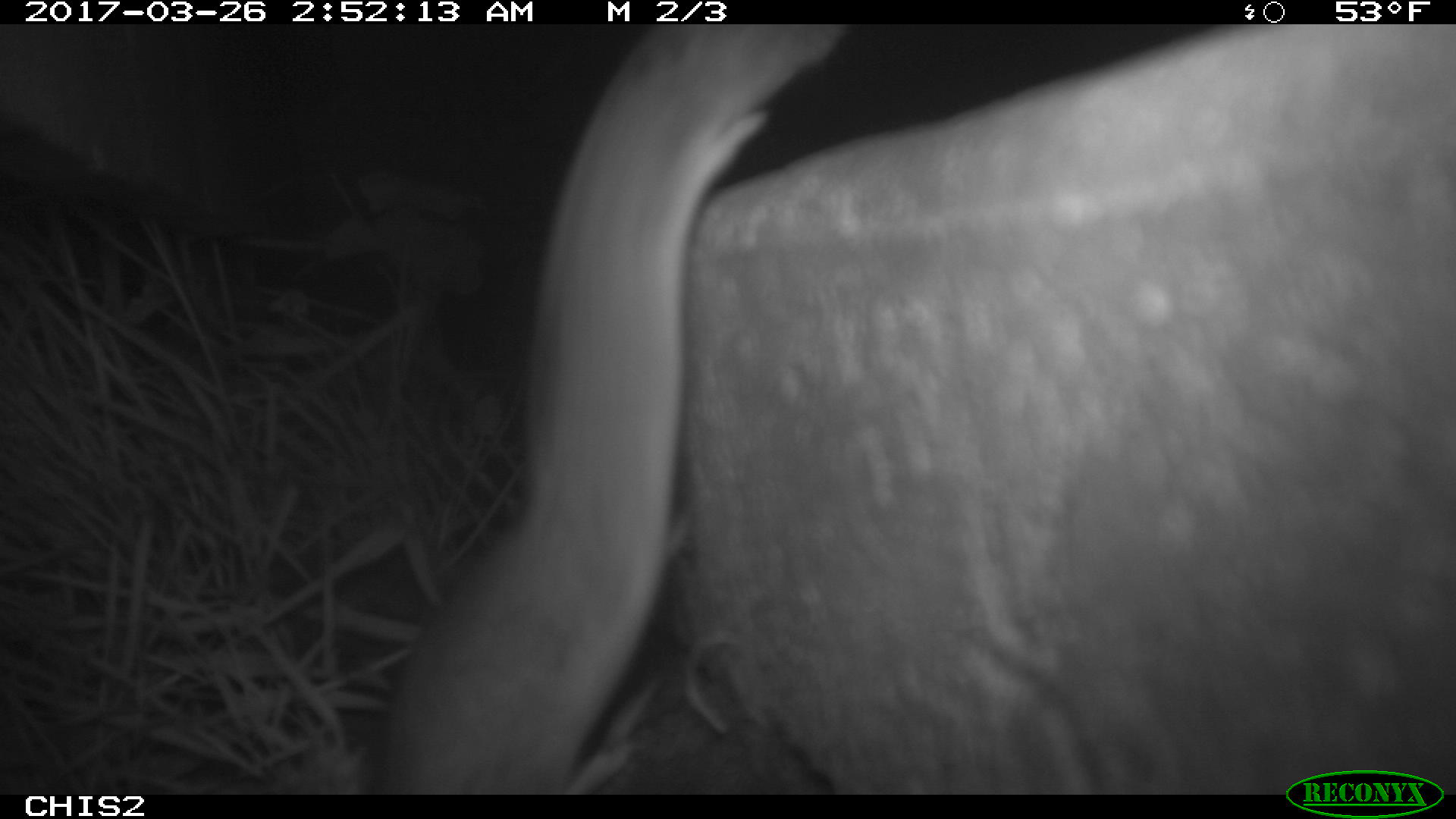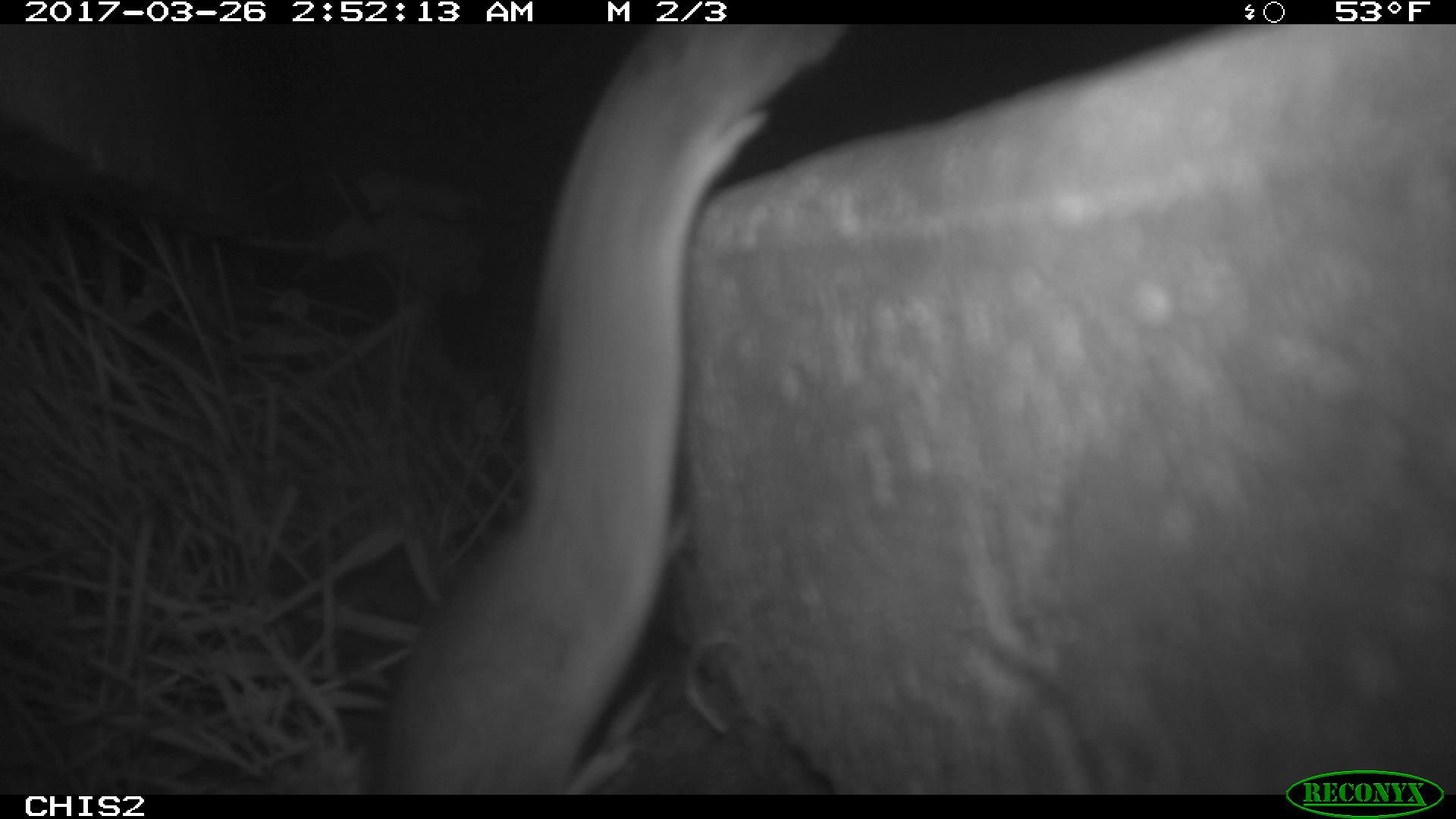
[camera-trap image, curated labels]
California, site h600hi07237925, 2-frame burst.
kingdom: Animalia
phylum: Chordata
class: Mammalia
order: Rodentia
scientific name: Rodentia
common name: rodent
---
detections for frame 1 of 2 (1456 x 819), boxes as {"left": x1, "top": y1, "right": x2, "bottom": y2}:
rodent: {"left": 384, "top": 23, "right": 850, "bottom": 788}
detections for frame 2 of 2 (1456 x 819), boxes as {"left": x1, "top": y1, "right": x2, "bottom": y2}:
rodent: {"left": 374, "top": 24, "right": 850, "bottom": 795}